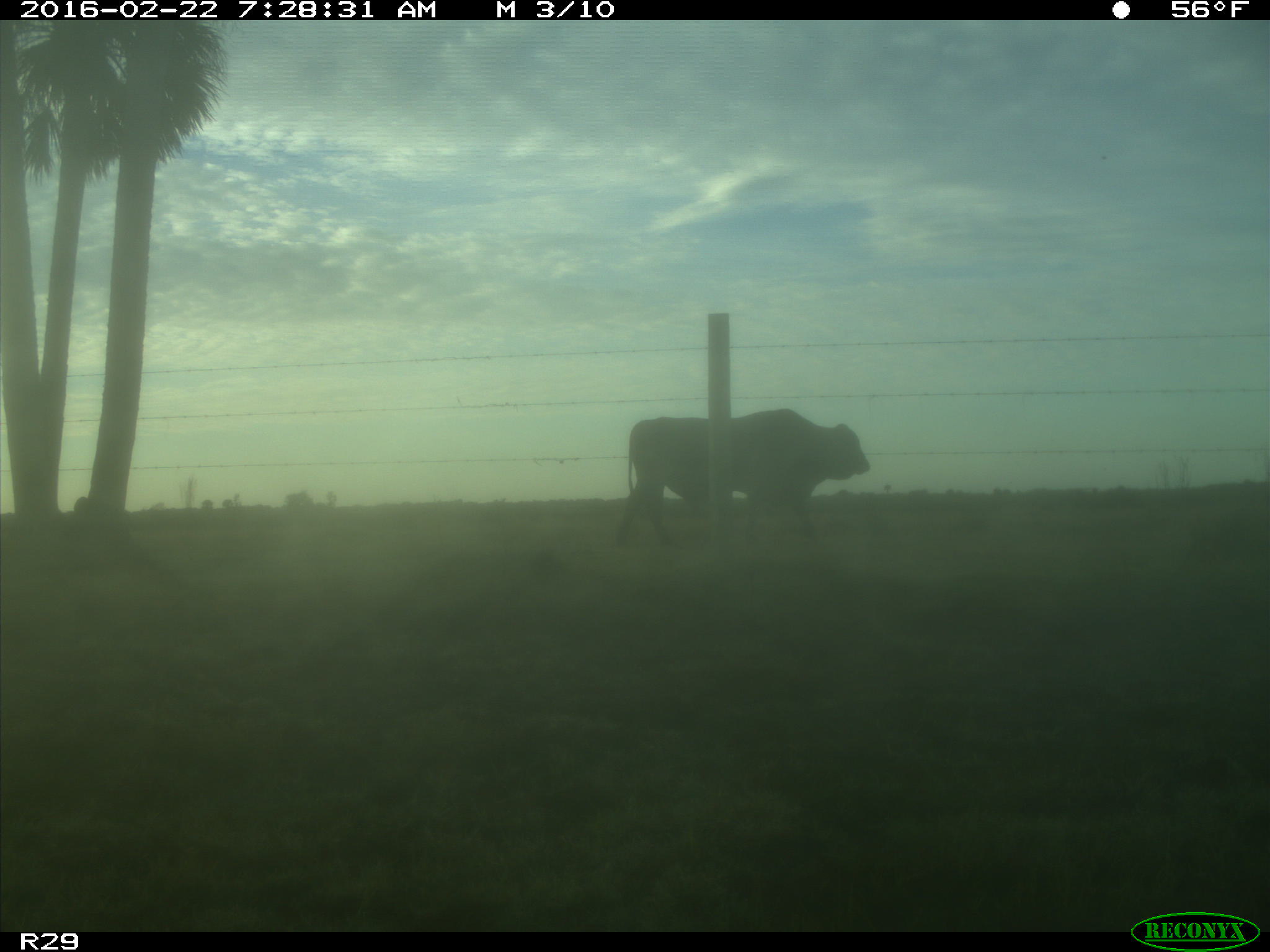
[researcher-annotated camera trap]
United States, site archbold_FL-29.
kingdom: Animalia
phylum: Chordata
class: Mammalia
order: Artiodactyla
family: Bovidae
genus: Bos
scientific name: Bos taurus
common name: domestic cow